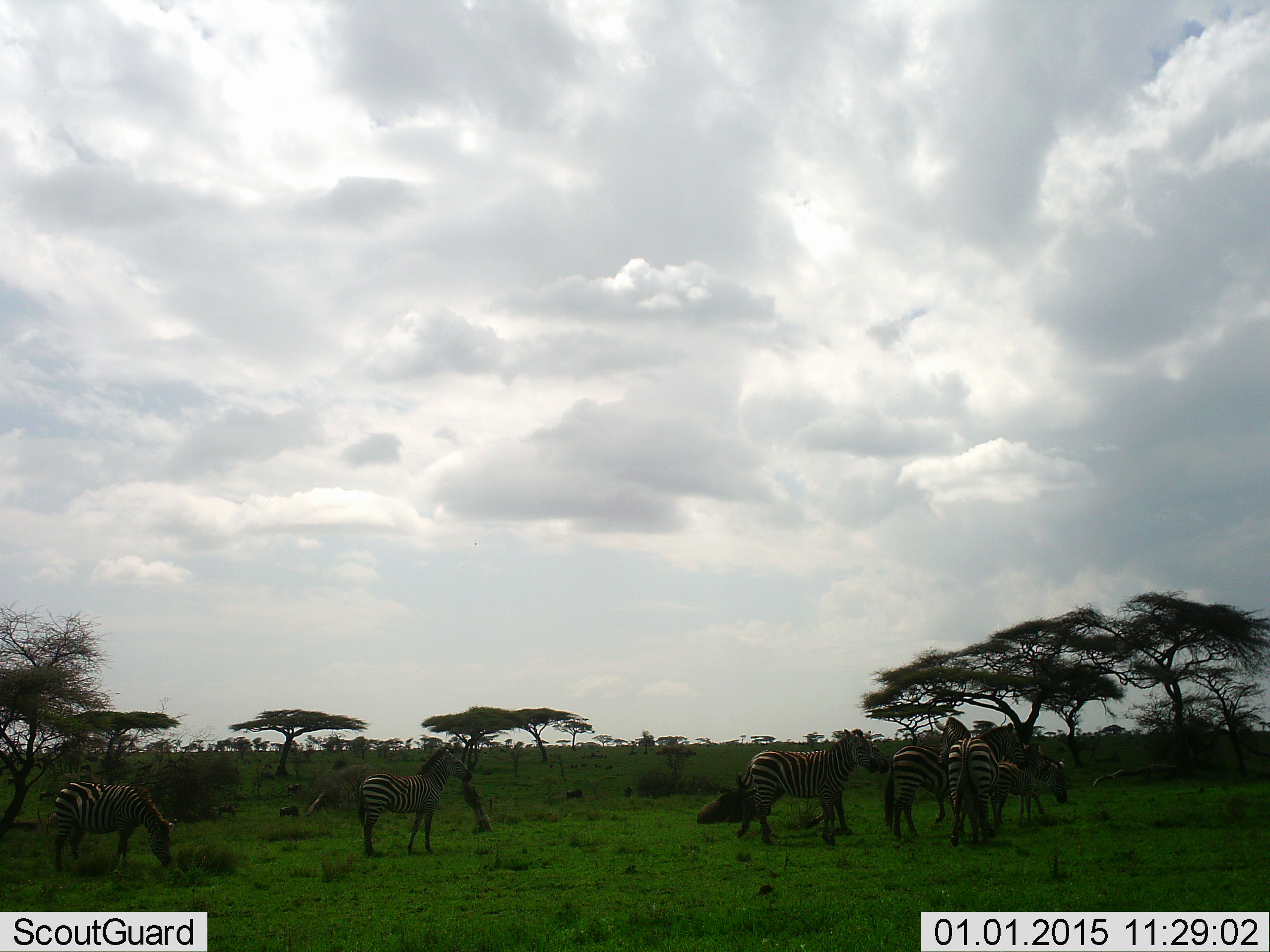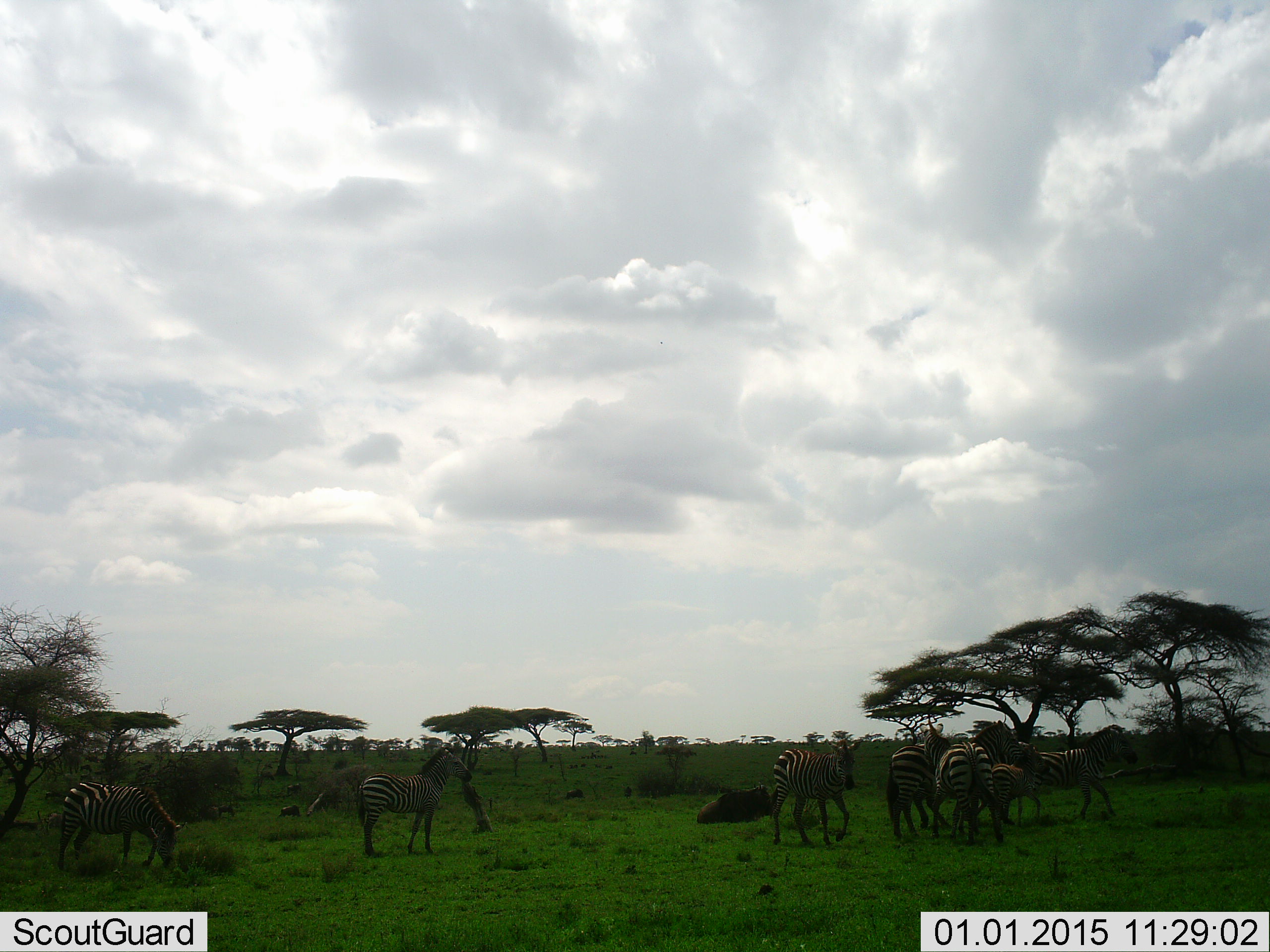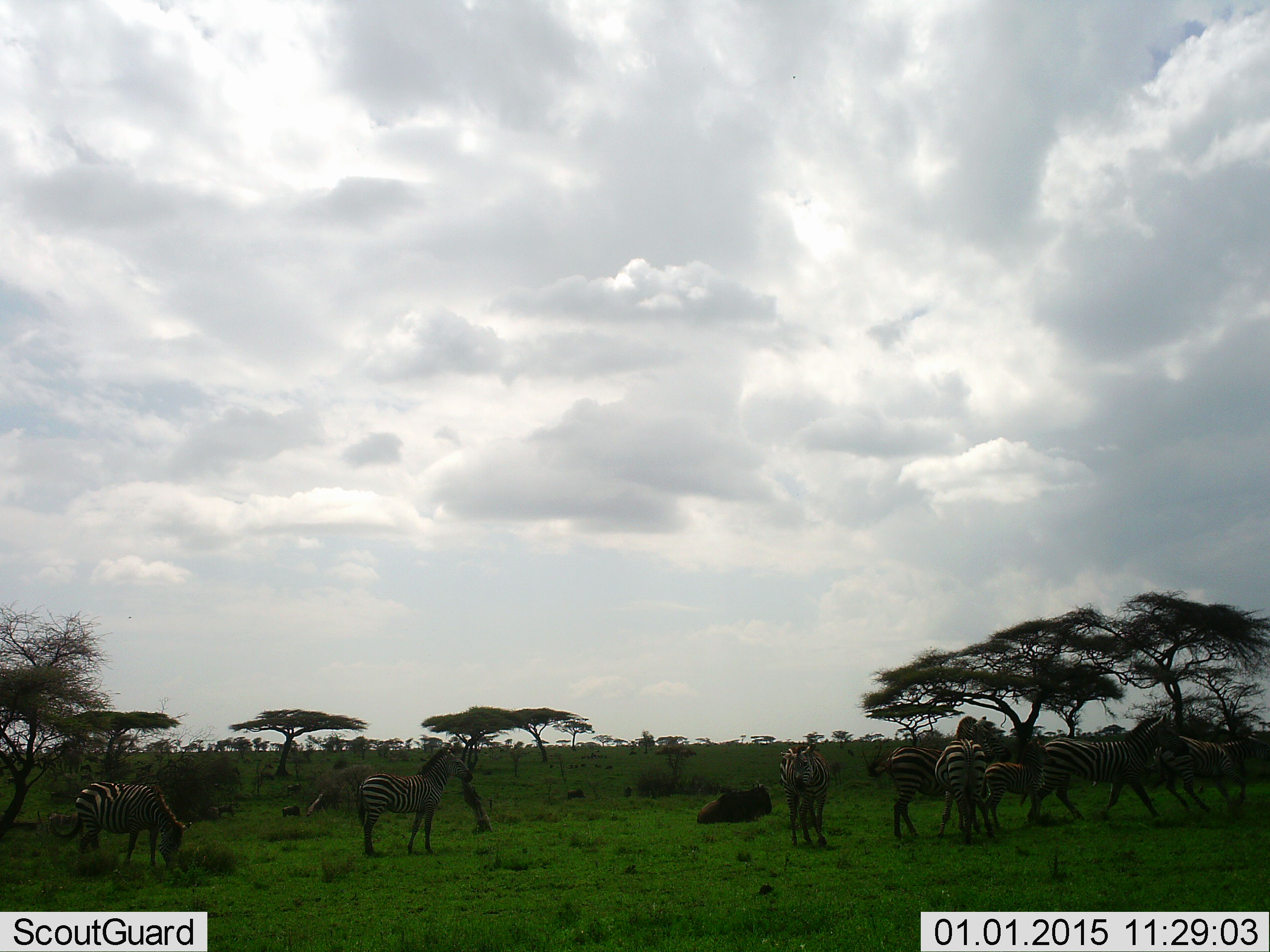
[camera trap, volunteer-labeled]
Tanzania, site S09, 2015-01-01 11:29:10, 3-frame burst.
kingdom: Animalia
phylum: Chordata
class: Mammalia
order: Perissodactyla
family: Equidae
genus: Equus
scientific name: Equus quagga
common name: plains zebra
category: zebra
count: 7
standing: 77%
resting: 0%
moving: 77%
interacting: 46%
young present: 54%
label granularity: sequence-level